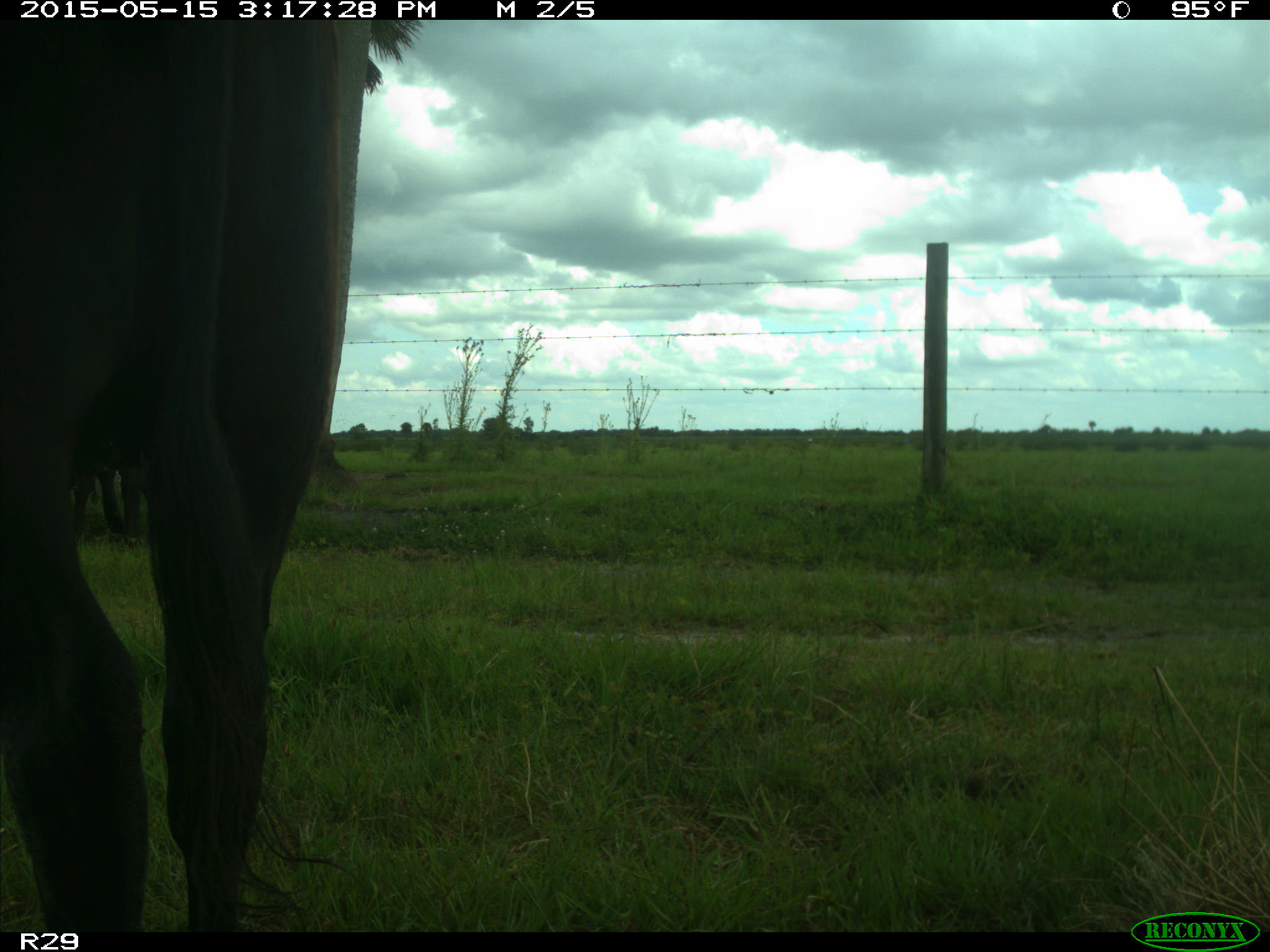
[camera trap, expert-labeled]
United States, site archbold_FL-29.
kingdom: Animalia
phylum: Chordata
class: Mammalia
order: Artiodactyla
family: Bovidae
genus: Bos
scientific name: Bos taurus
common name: domestic cow